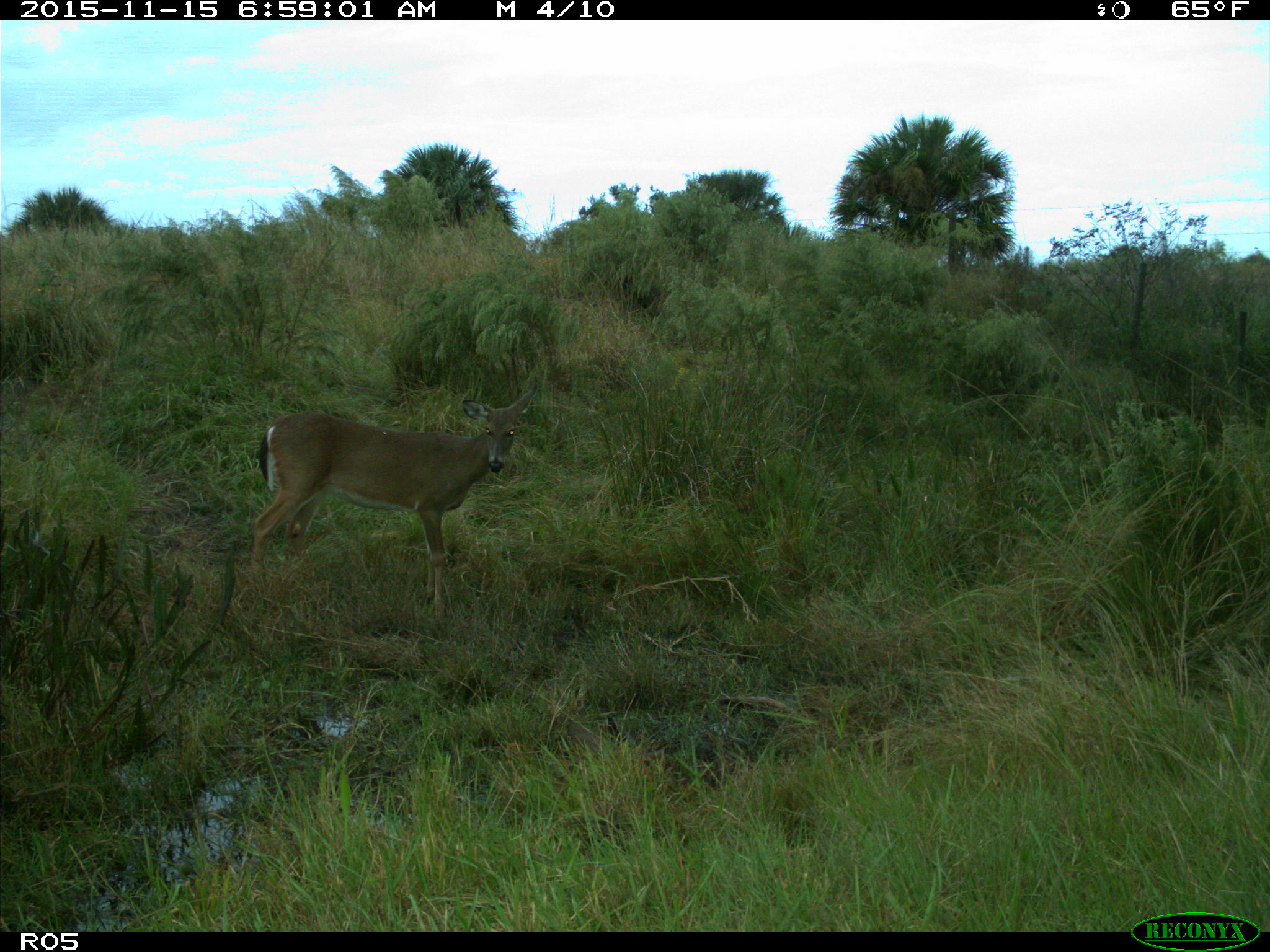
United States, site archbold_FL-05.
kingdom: Animalia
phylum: Chordata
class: Mammalia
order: Artiodactyla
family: Cervidae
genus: Odocoileus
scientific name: Odocoileus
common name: deer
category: unidentified deer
Unidentified deer (deer) (Odocoileus).